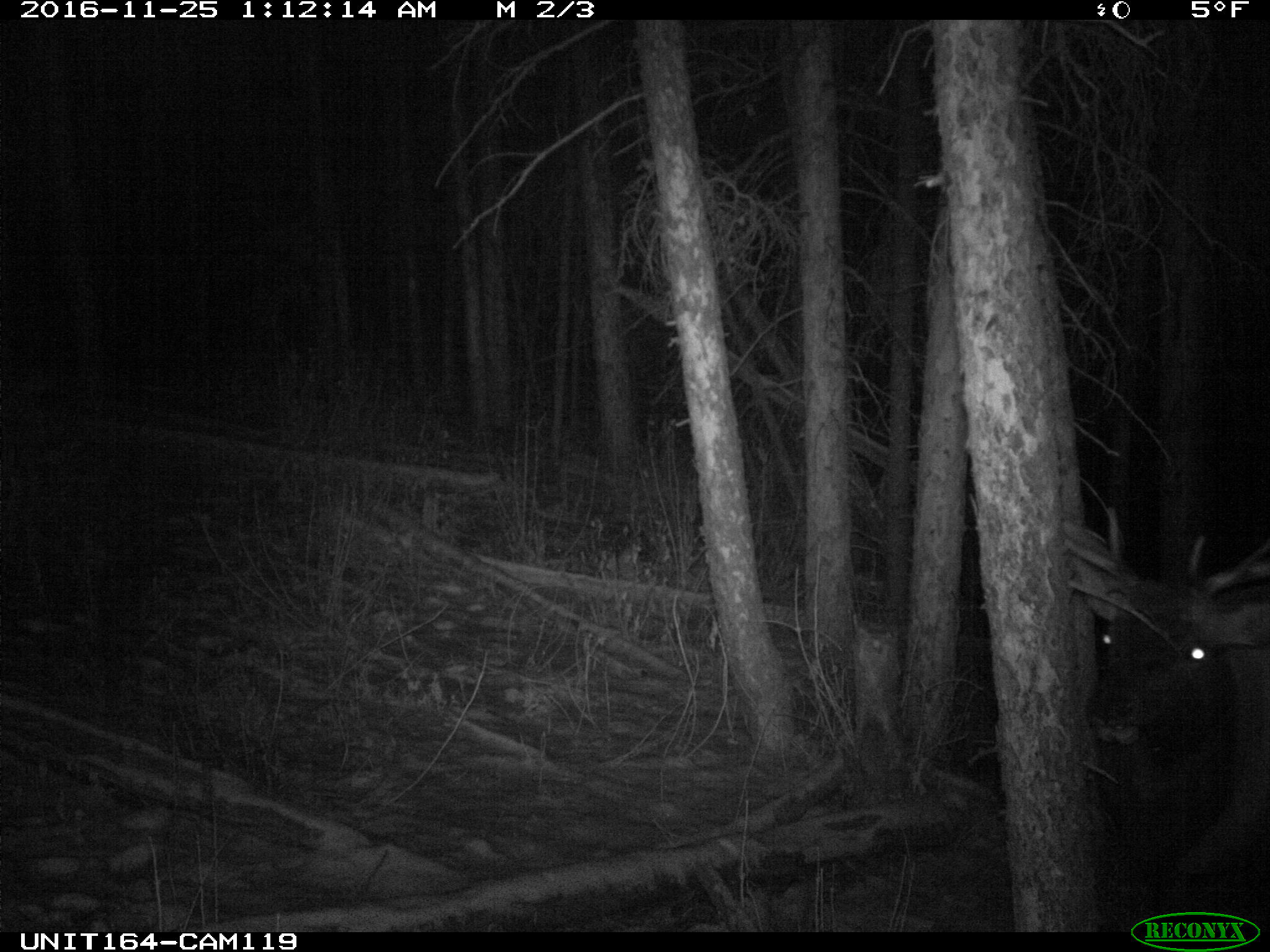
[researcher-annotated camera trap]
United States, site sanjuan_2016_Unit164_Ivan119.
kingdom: Animalia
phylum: Chordata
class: Mammalia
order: Artiodactyla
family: Cervidae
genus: Cervus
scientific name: Cervus elaphus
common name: red deer